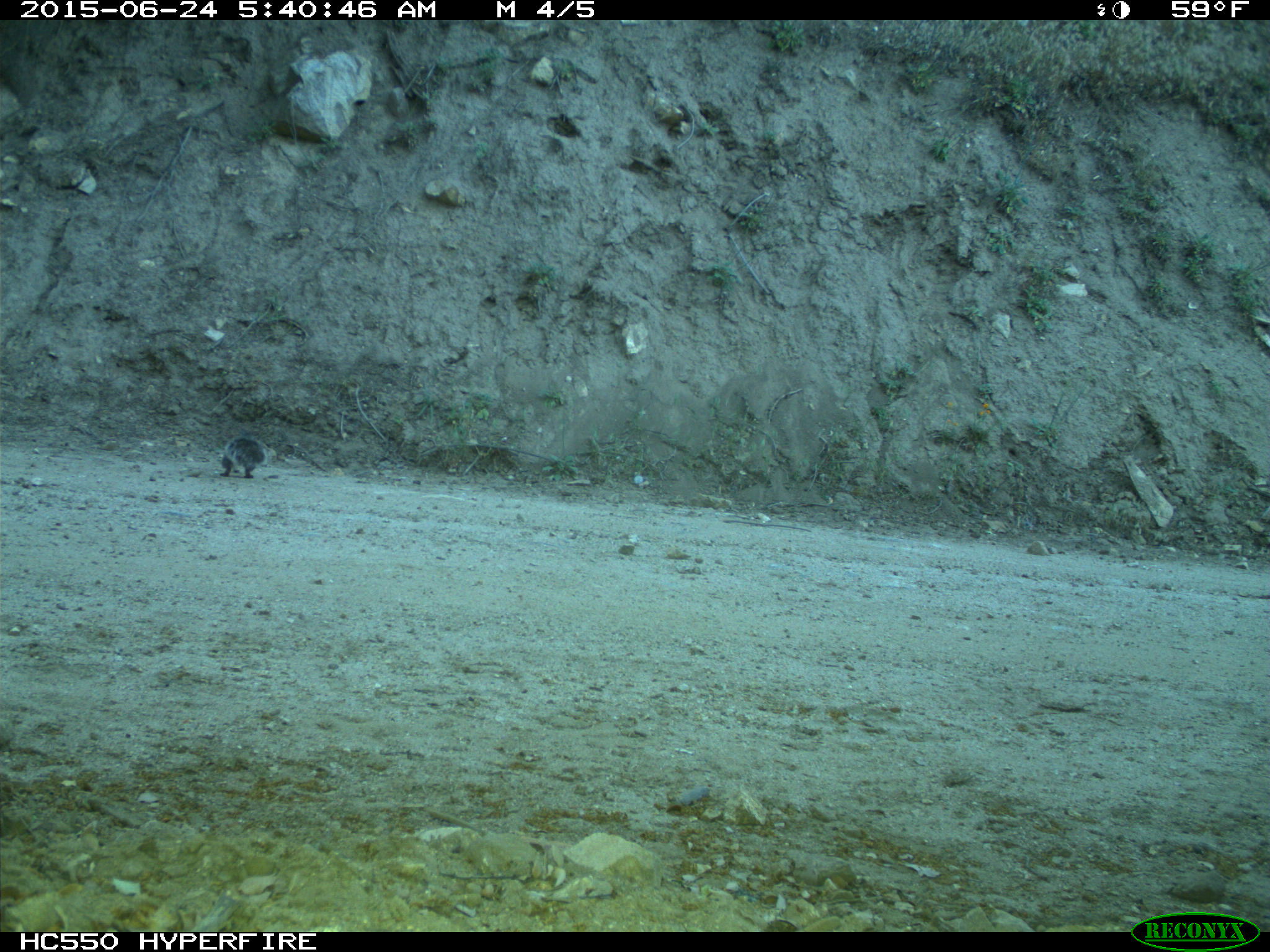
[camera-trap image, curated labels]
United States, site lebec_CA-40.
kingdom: Animalia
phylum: Chordata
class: Mammalia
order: Rodentia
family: Sciuridae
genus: Sciurus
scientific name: Sciurus carolinensis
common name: eastern gray squirrel